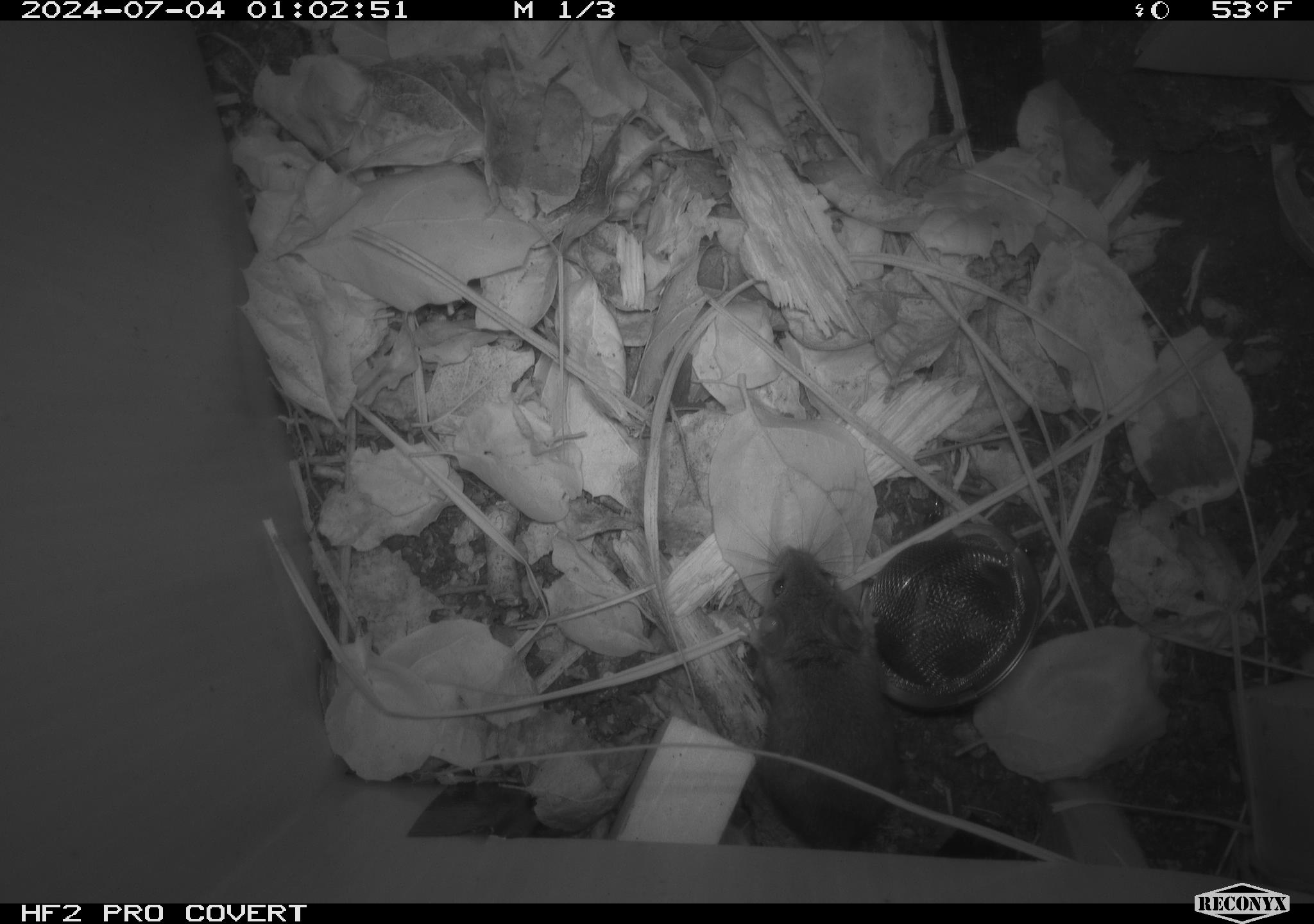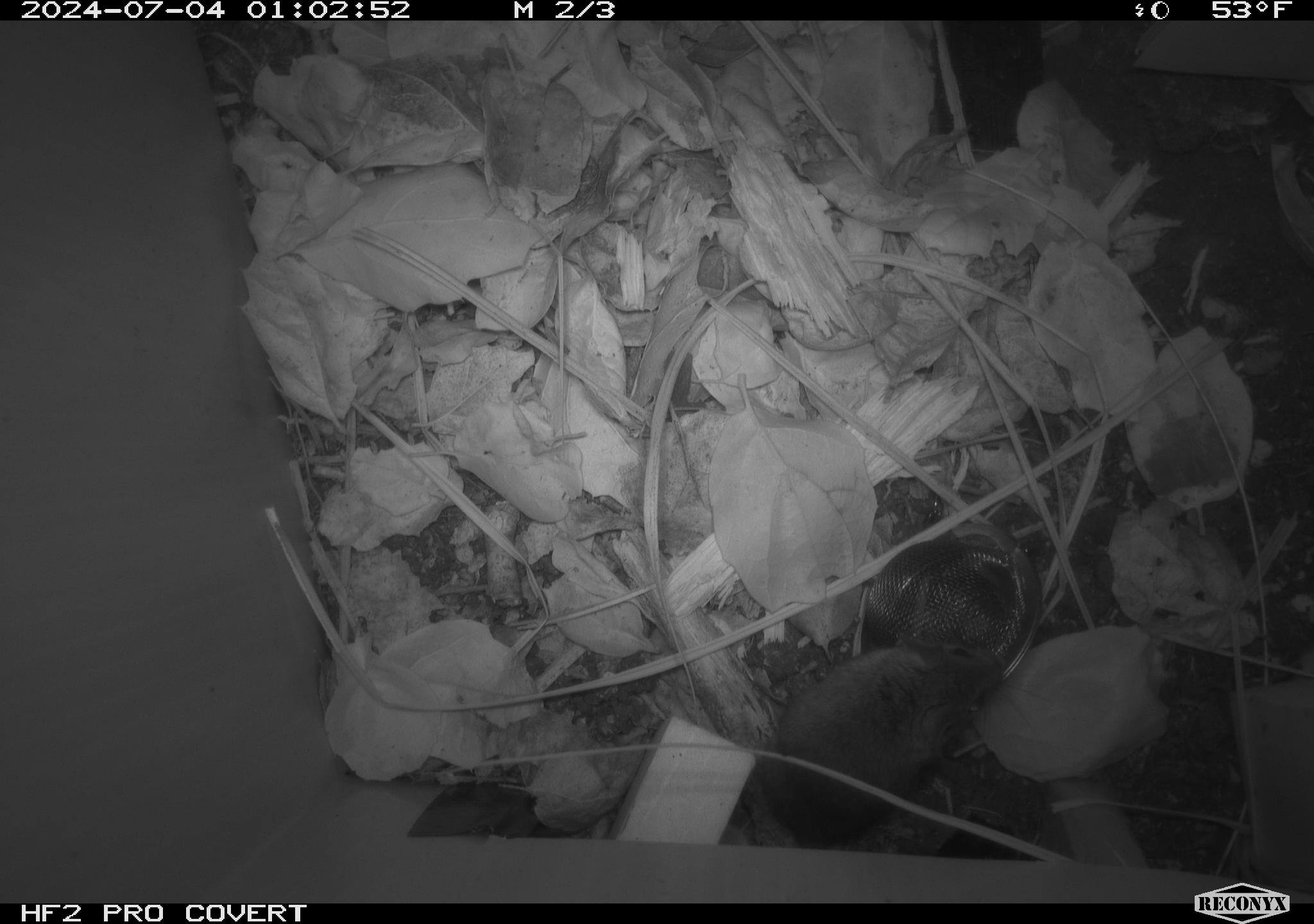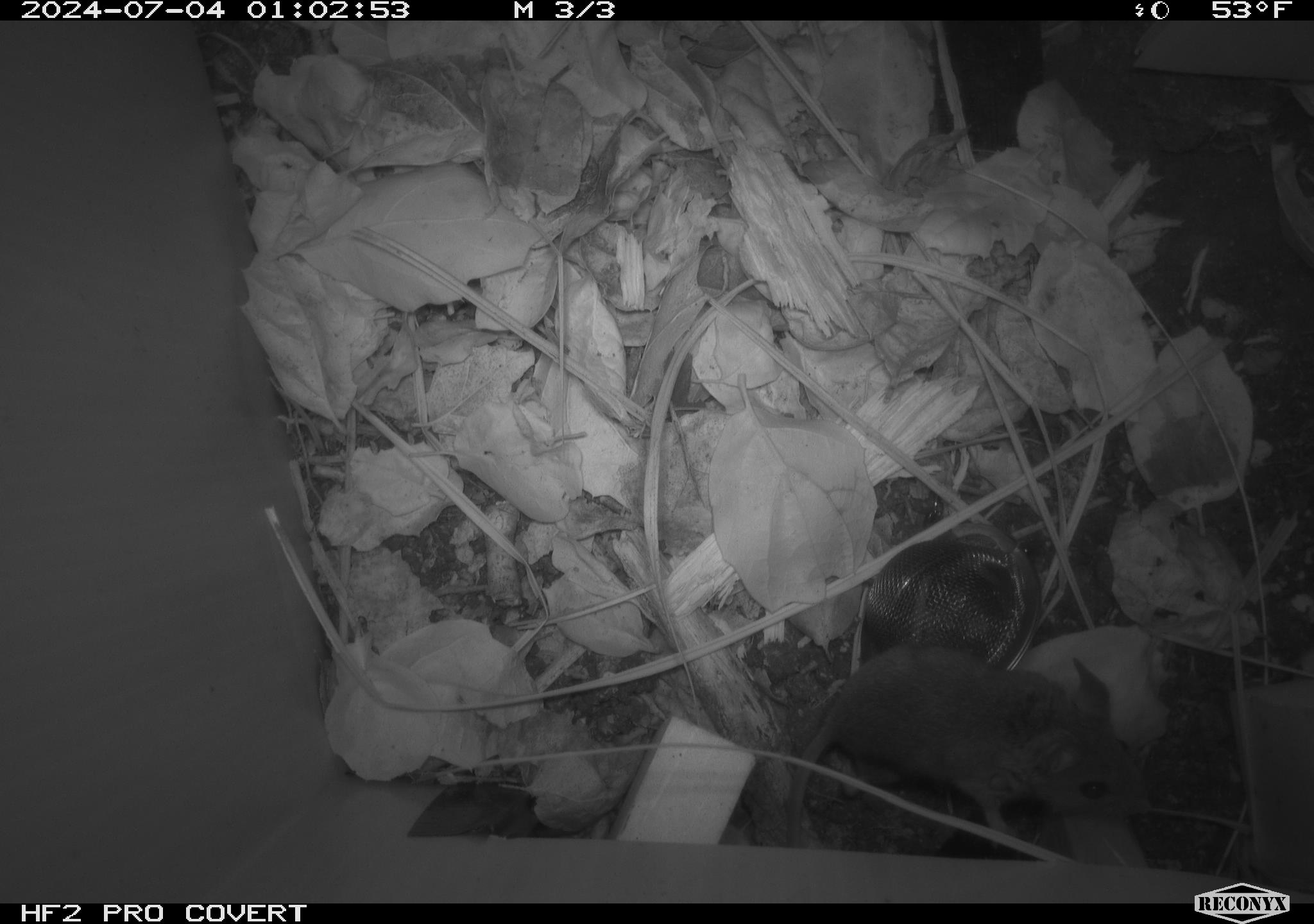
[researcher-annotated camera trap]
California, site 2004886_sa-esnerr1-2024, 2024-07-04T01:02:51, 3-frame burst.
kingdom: Animalia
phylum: Chordata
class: Mammalia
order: Rodentia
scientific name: Rodentia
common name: rodent